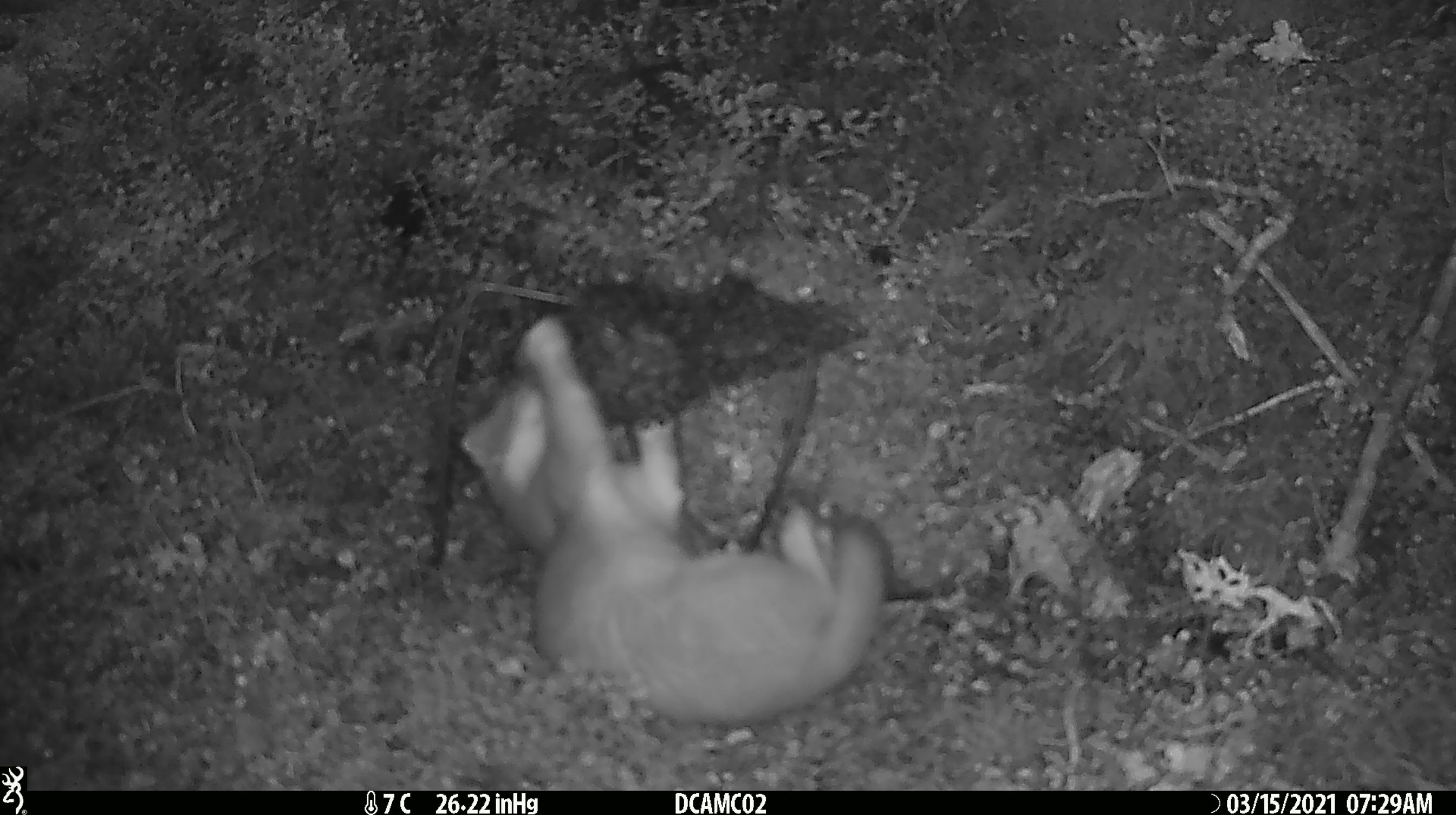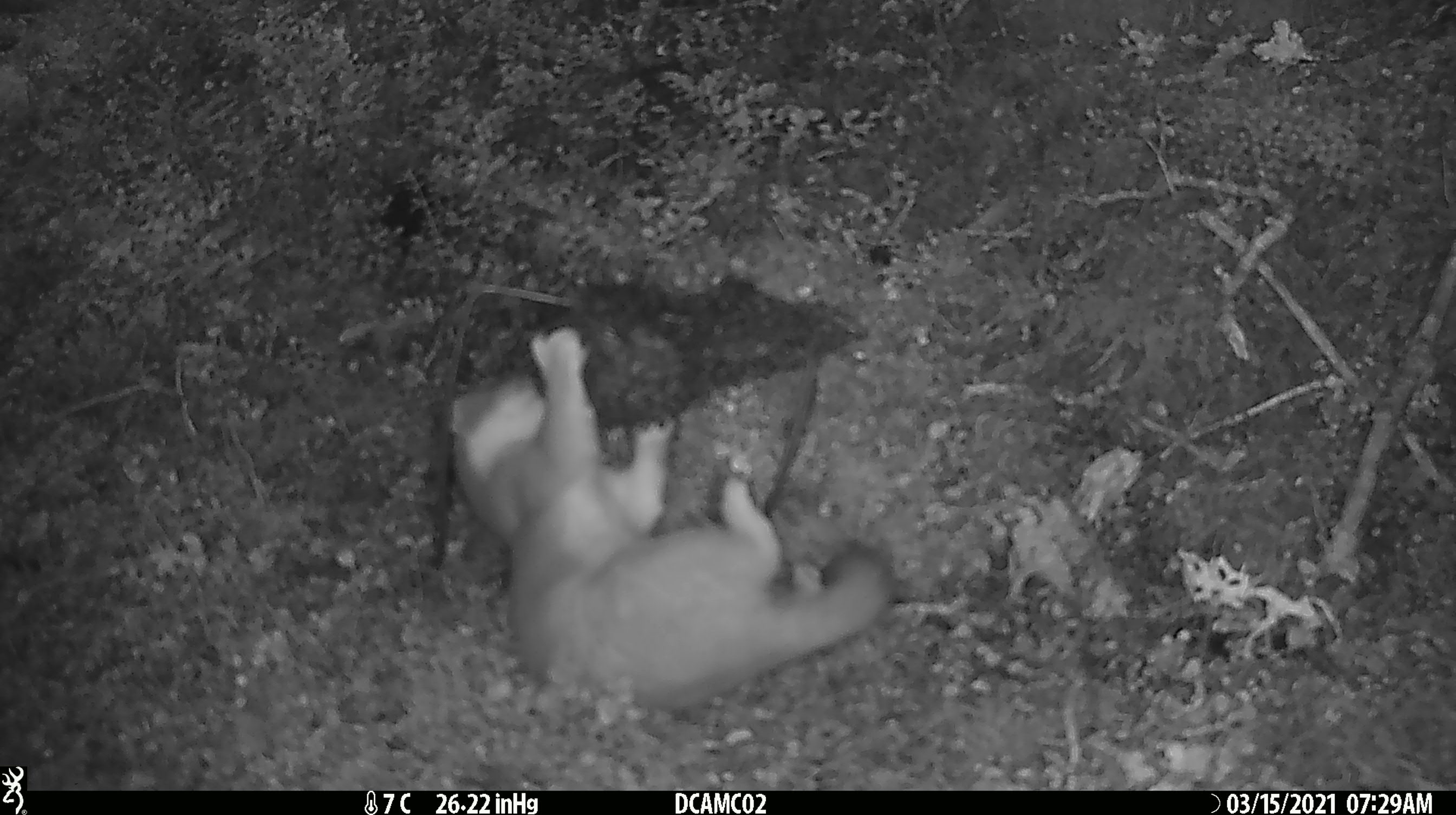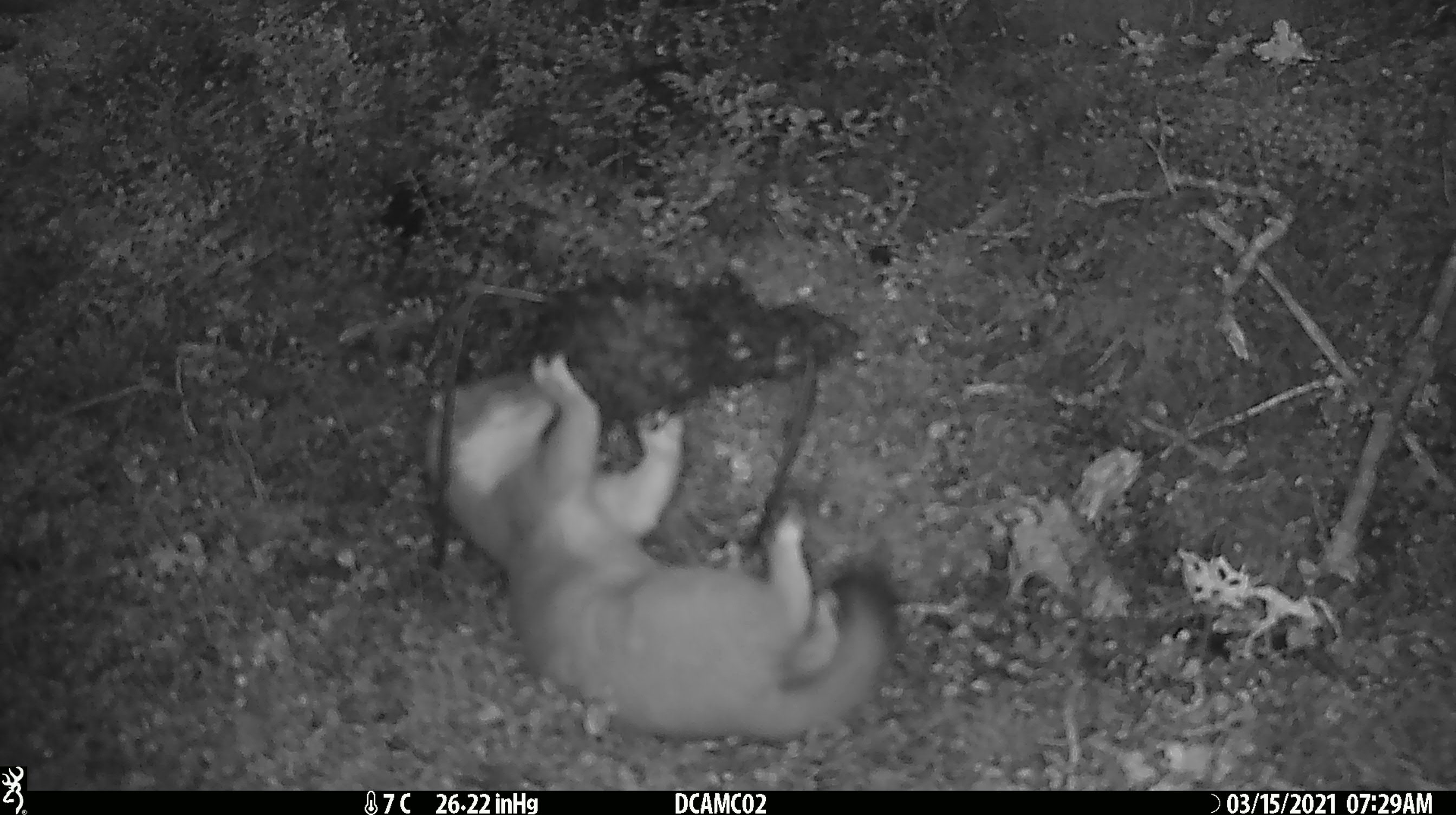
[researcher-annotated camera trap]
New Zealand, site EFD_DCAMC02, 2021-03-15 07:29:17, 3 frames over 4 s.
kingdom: Animalia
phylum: Chordata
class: Mammalia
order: Carnivora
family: Mustelidae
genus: Mustela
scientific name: Mustela erminea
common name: stoat